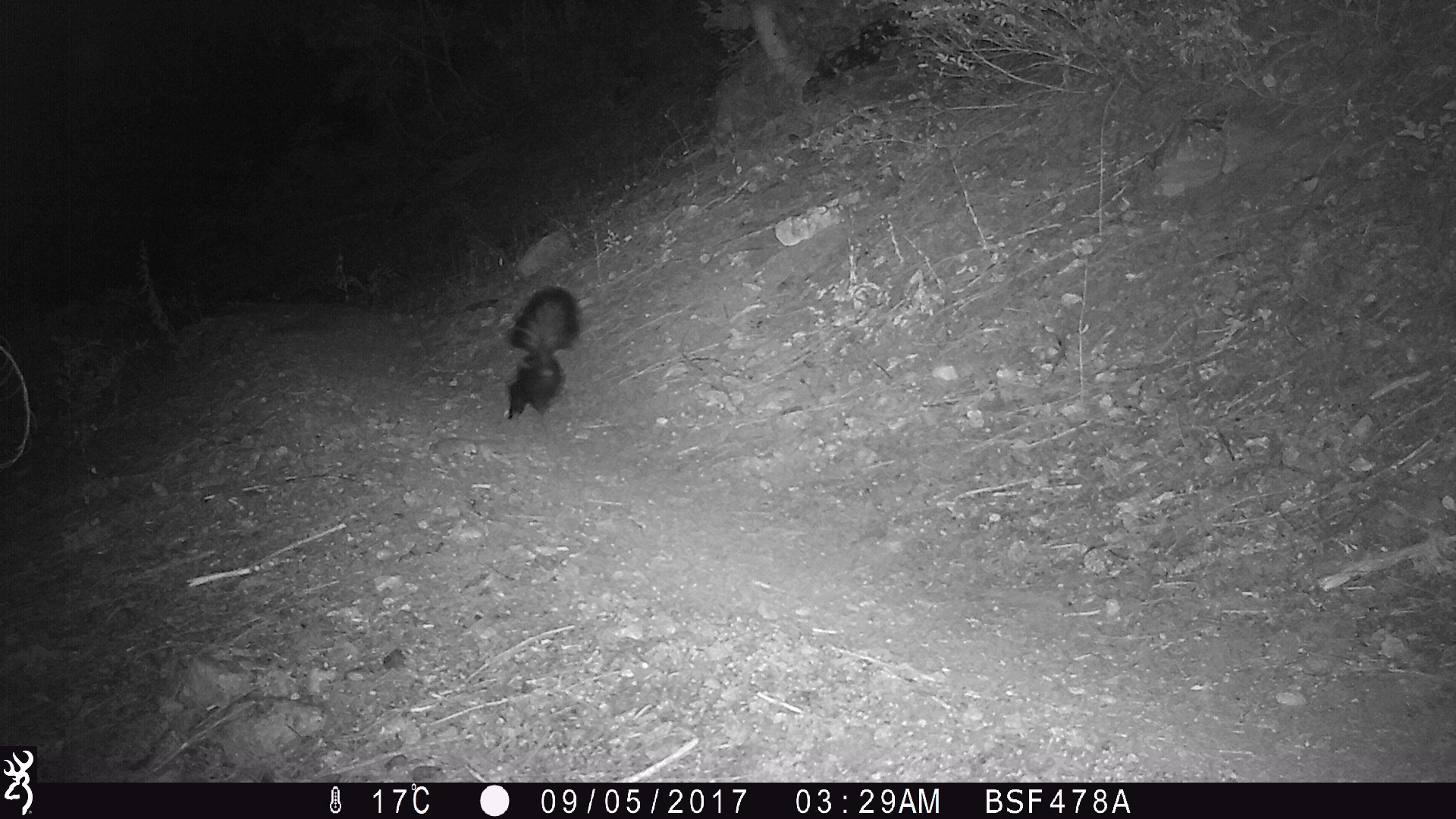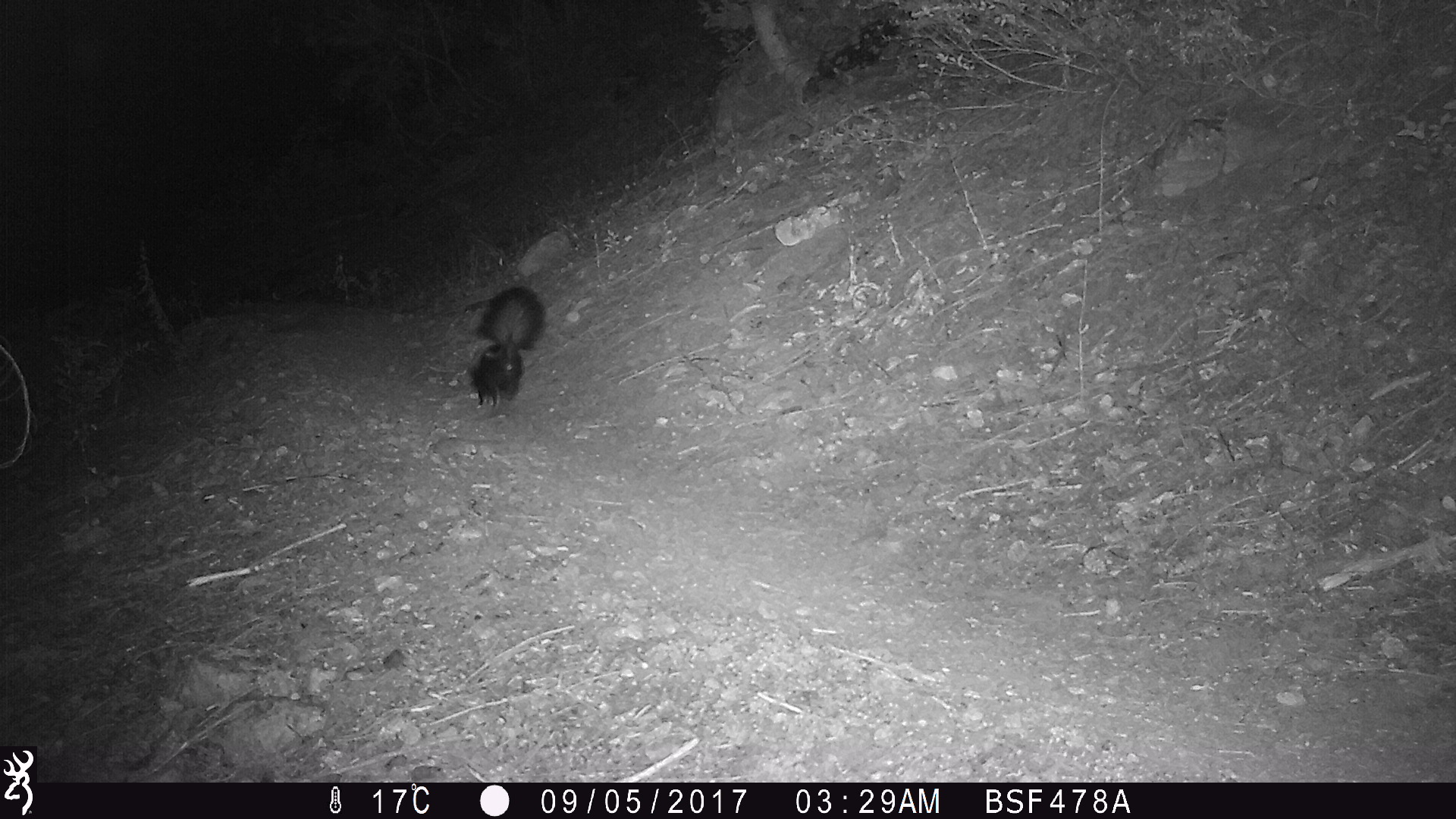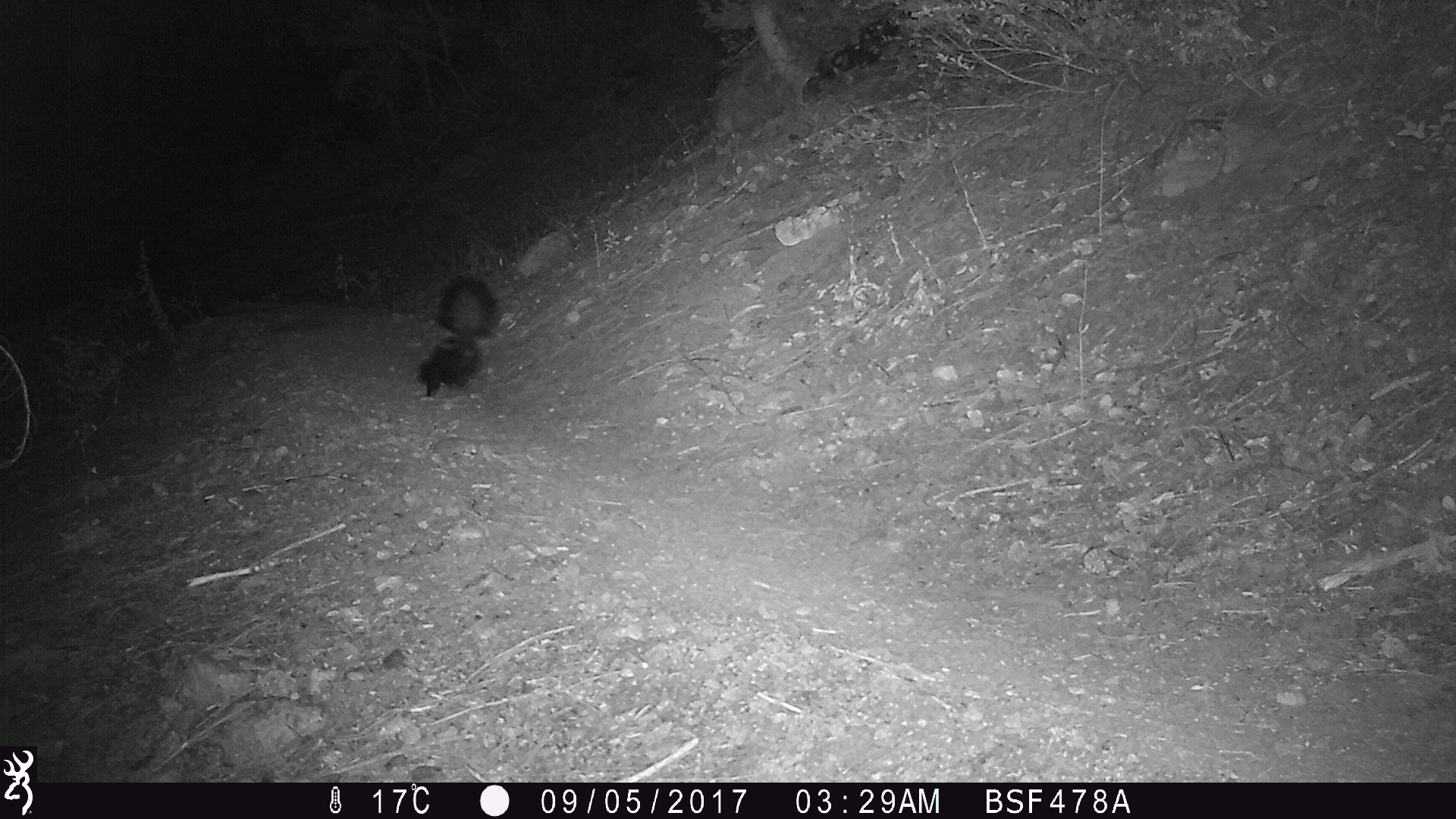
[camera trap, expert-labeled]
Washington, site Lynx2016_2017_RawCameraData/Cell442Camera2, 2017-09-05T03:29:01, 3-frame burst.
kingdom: Animalia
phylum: Chordata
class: Mammalia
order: Carnivora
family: Mephitidae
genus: Mephitis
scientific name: Mephitis mephitis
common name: striped skunk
Mephitis mephitis (striped skunk). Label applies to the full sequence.